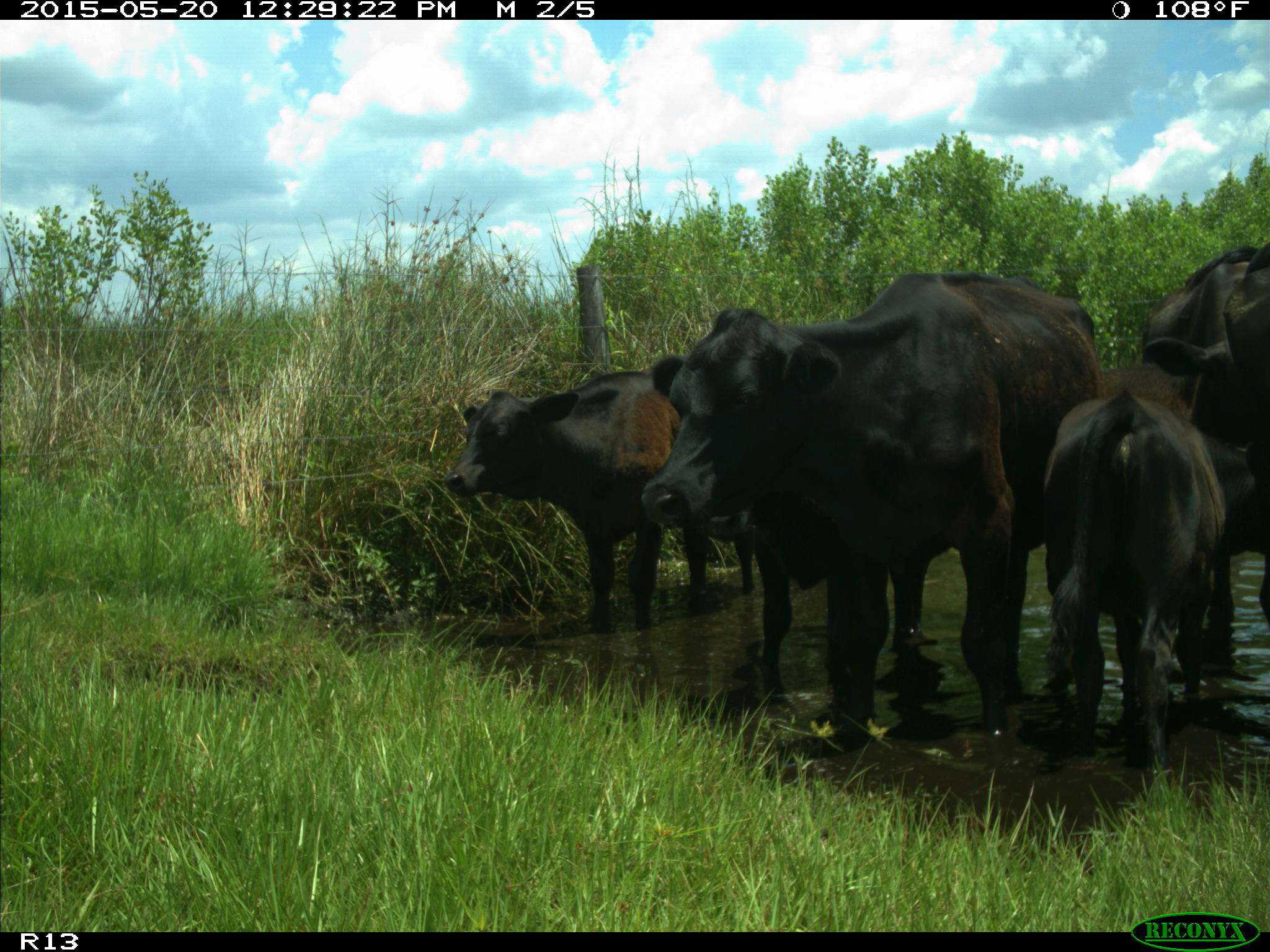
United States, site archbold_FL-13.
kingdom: Animalia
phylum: Chordata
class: Mammalia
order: Artiodactyla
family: Bovidae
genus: Bos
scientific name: Bos taurus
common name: domestic cow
Bos taurus (domestic cow).